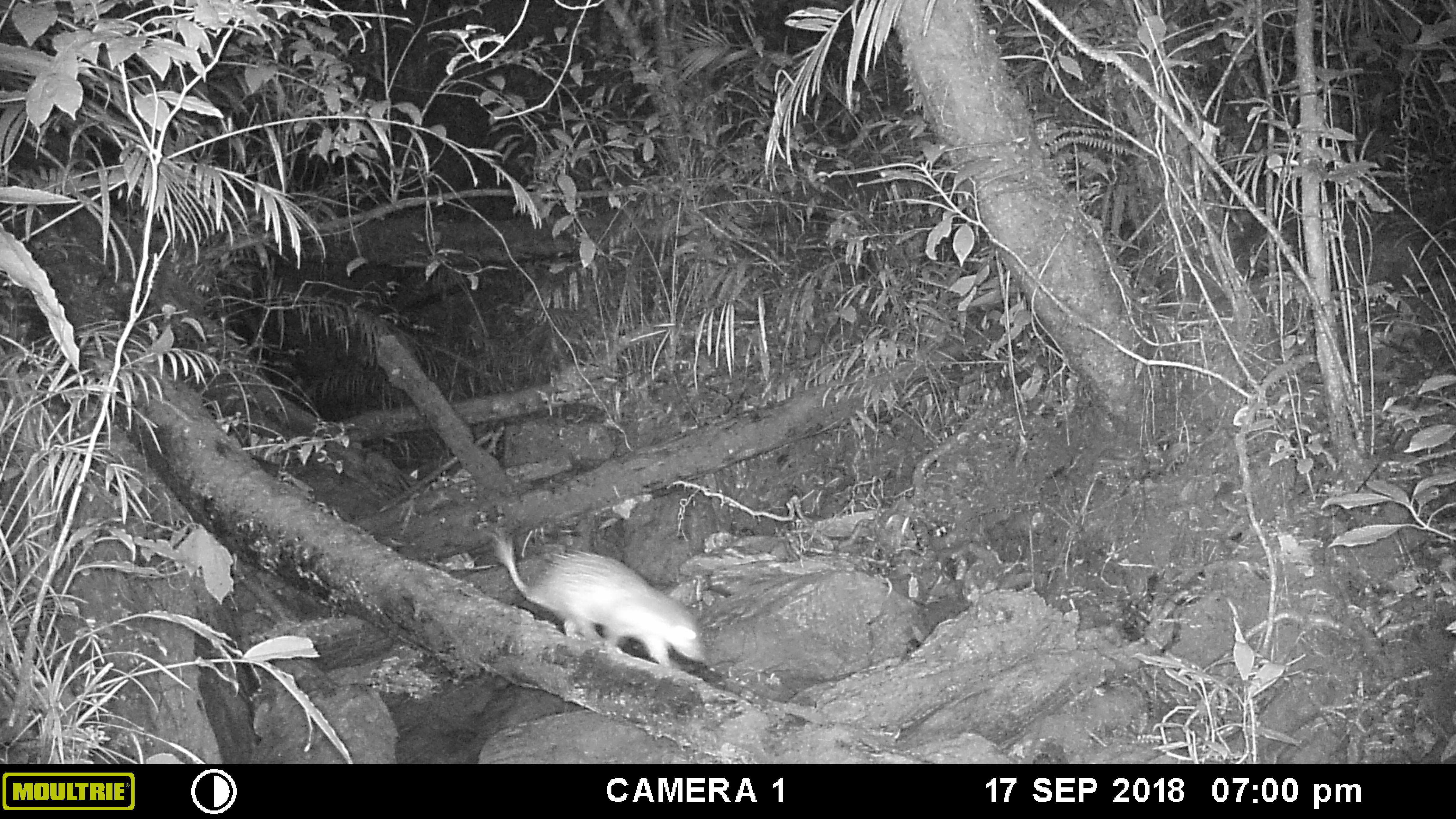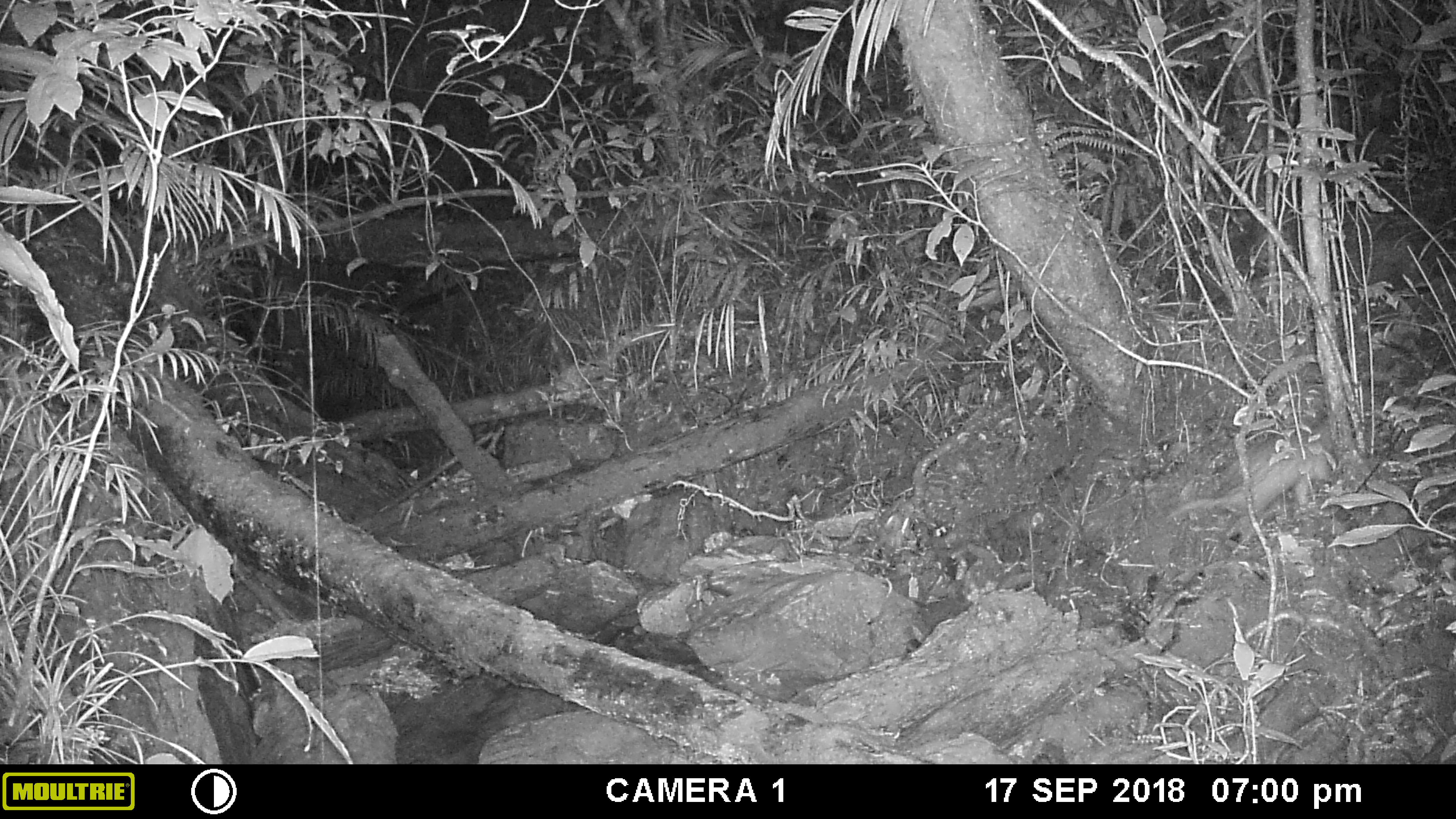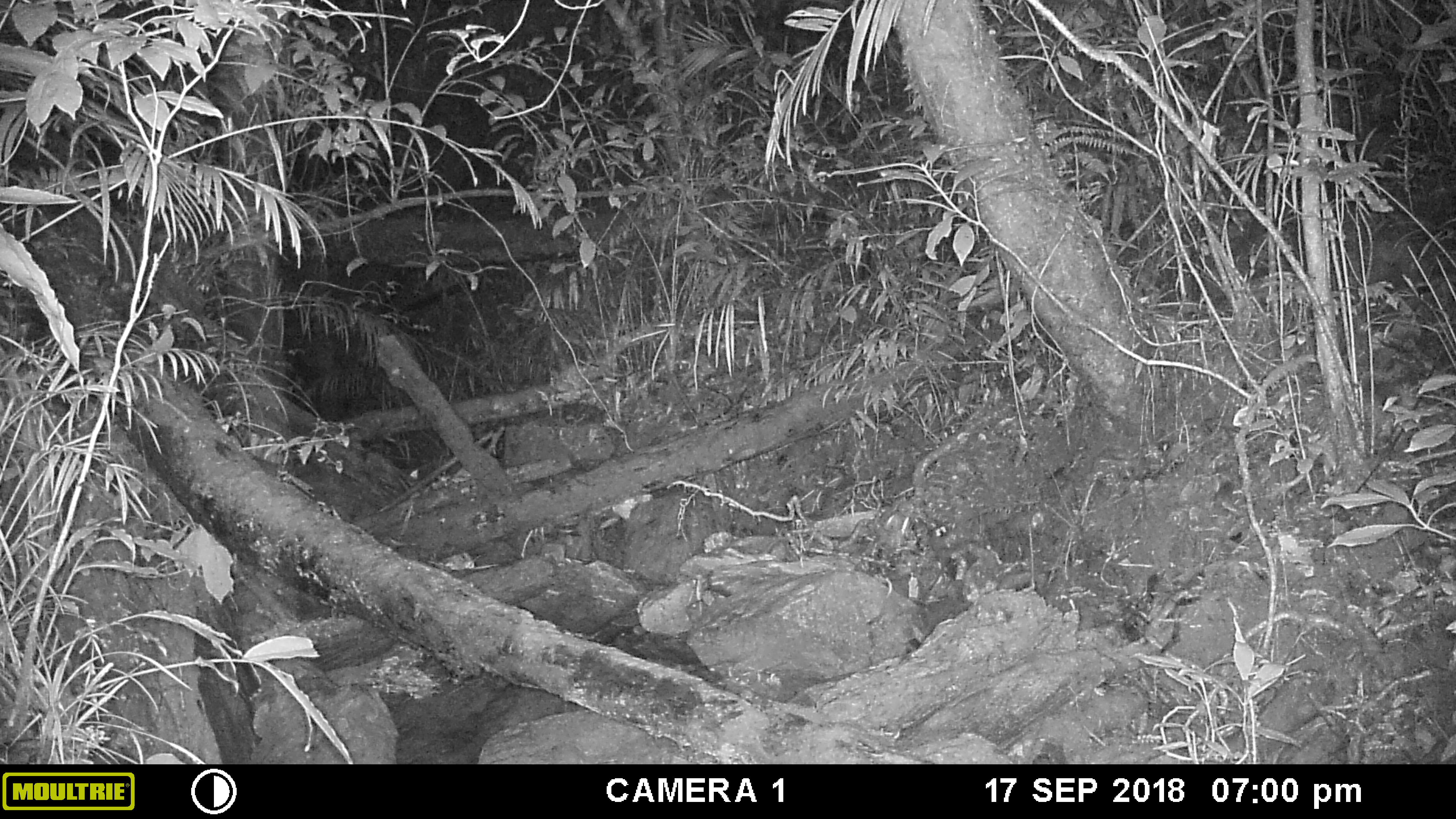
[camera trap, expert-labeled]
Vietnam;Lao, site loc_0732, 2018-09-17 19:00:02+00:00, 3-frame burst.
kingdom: Animalia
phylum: Chordata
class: Mammalia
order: Rodentia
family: Hystricidae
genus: Atherurus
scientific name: Atherurus macrourus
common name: asiatic brush-tailed porcupine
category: asiatic brush tailed porcupine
Asiatic brush tailed porcupine (asiatic brush-tailed porcupine) (Atherurus macrourus). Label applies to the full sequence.